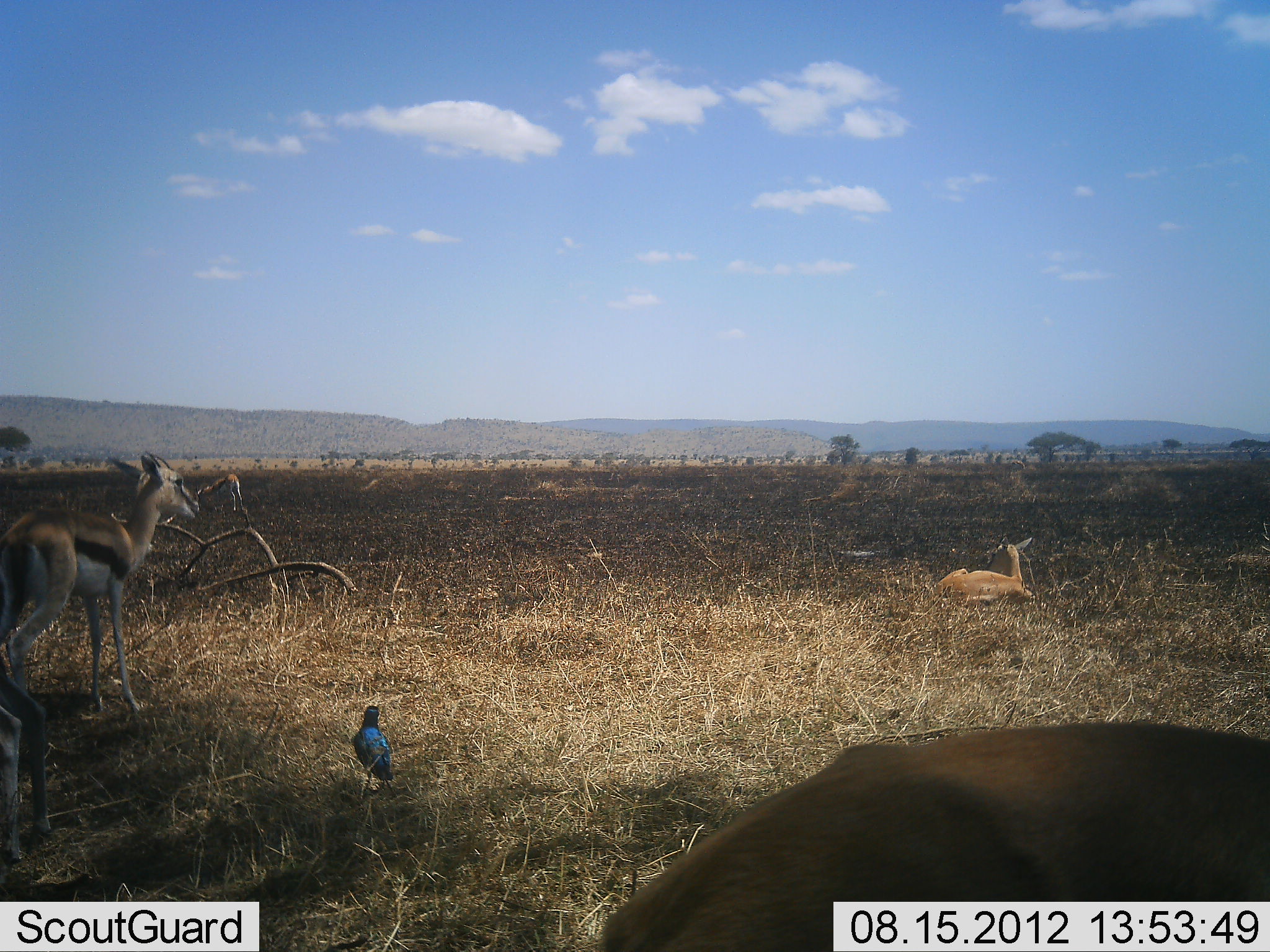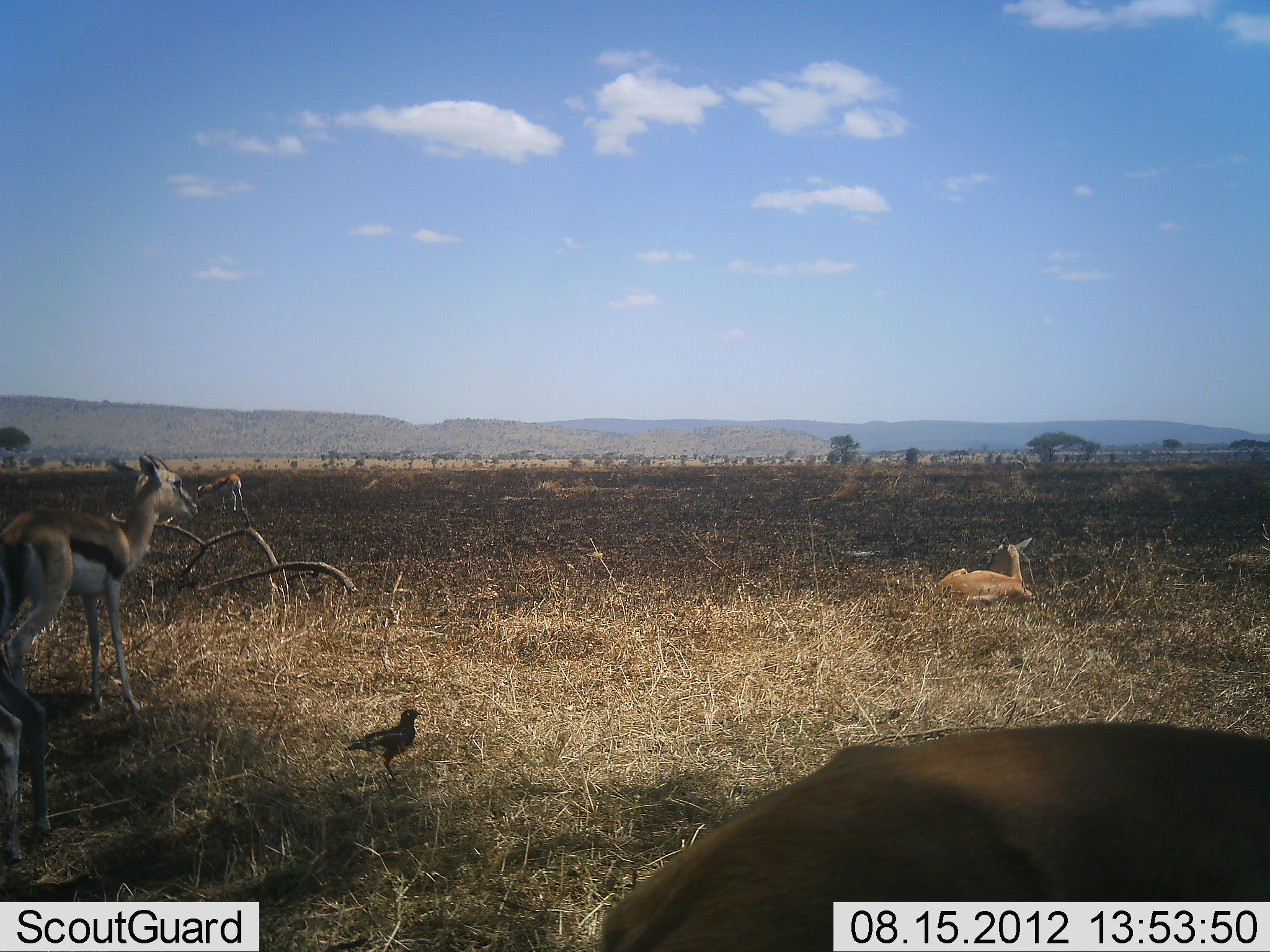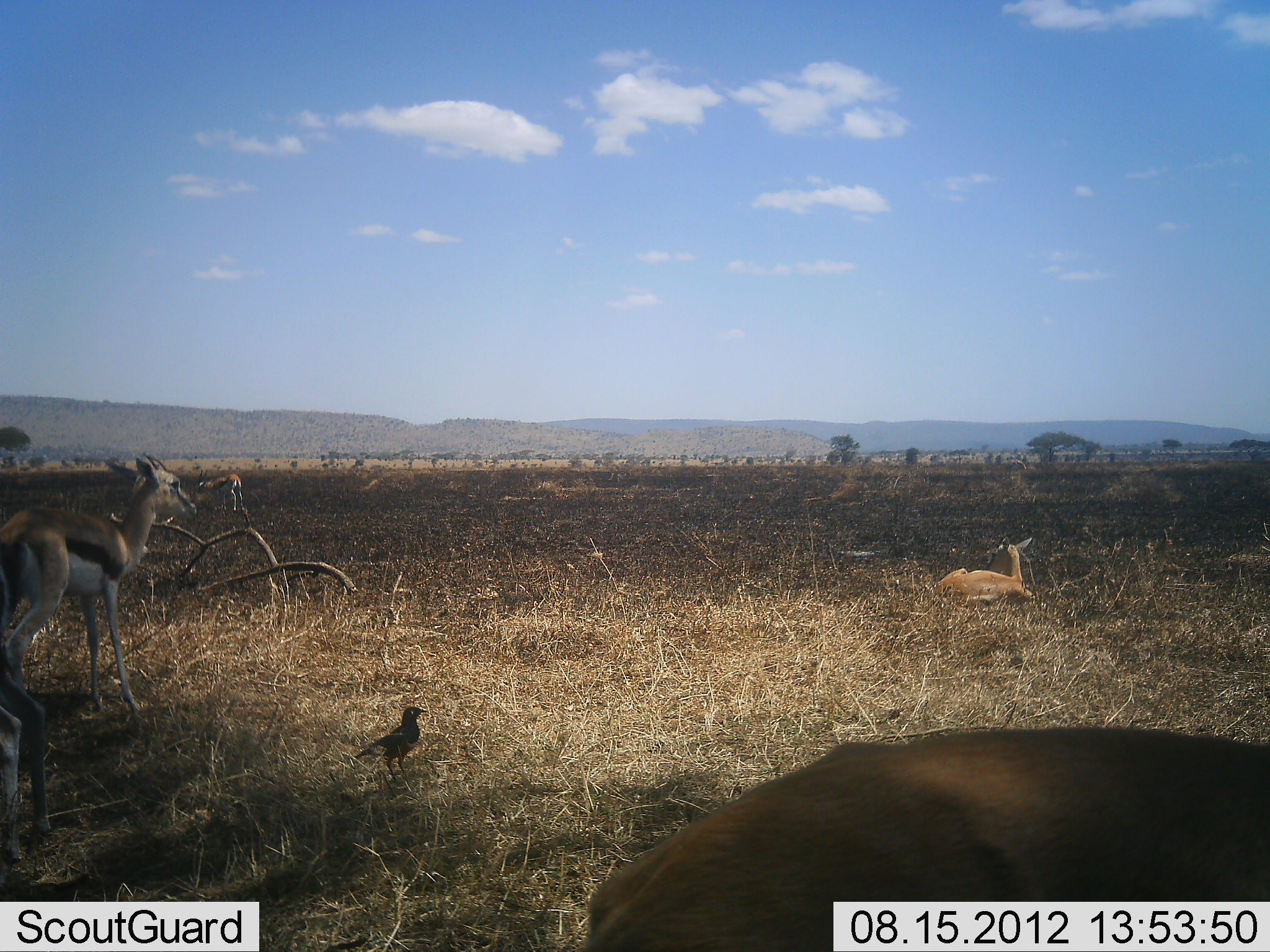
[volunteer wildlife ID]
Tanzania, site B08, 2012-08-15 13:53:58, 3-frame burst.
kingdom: Animalia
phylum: Chordata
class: Mammalia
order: Artiodactyla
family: Bovidae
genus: Eudorcas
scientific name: Eudorcas thomsonii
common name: thomson's gazelle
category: gazellethomsons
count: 4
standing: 86%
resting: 100%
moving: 0%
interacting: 0%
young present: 7%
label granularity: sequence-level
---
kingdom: Animalia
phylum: Chordata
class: Aves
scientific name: Aves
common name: bird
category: otherbird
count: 1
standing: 91%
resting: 0%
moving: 9%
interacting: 0%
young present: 0%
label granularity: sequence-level